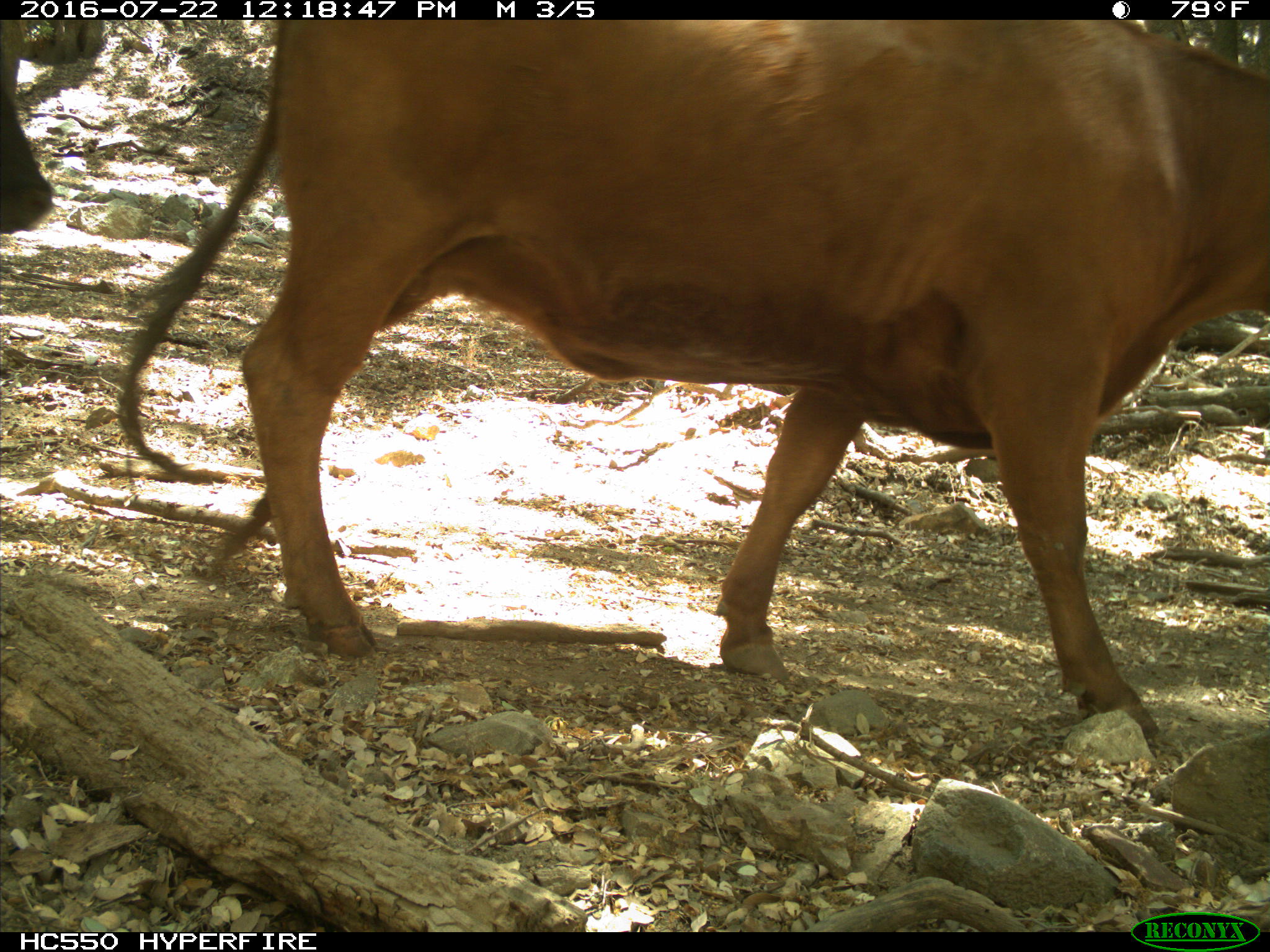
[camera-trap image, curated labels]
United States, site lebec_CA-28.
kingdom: Animalia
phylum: Chordata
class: Mammalia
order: Artiodactyla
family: Bovidae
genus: Bos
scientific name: Bos taurus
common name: domestic cow